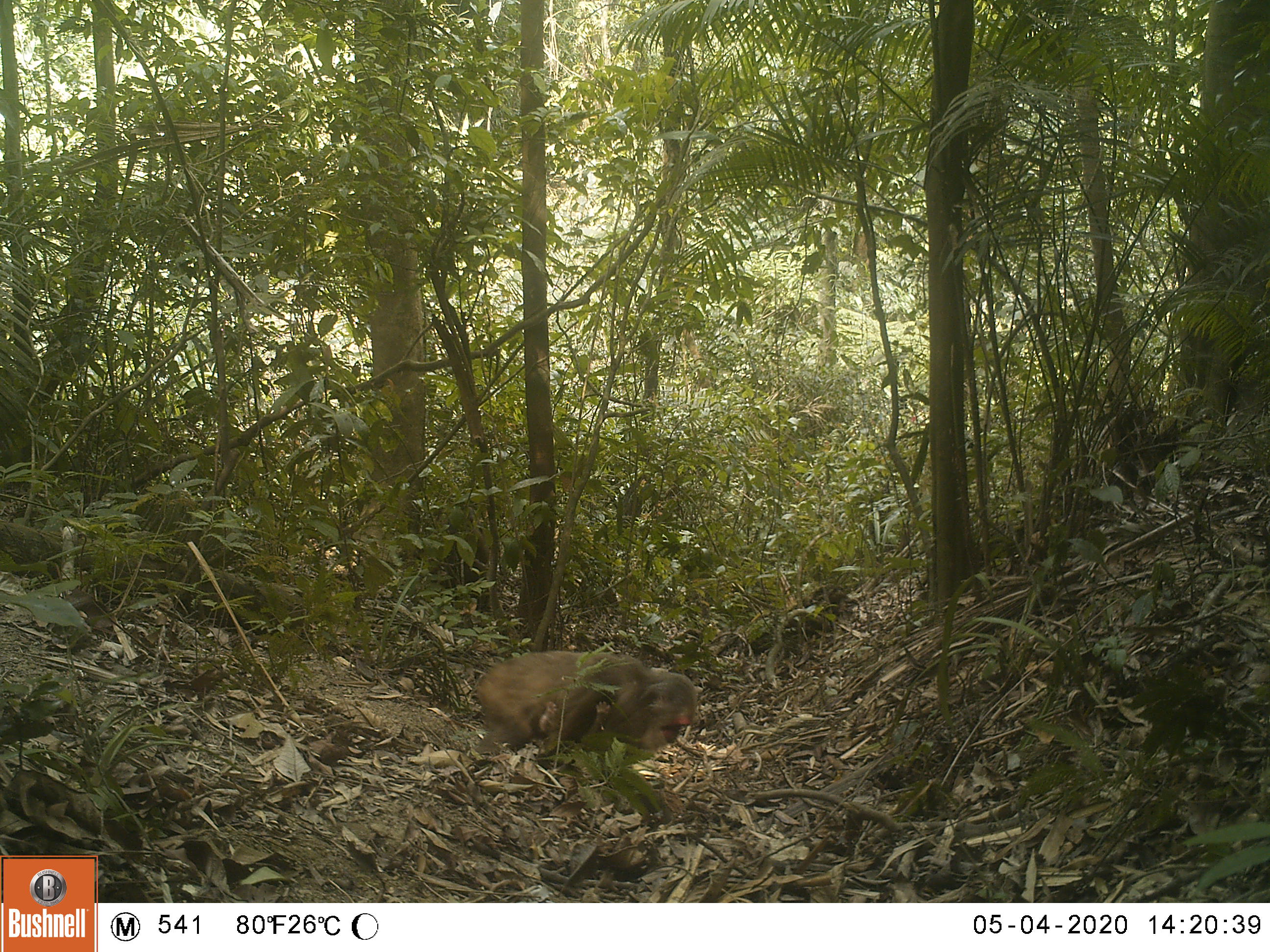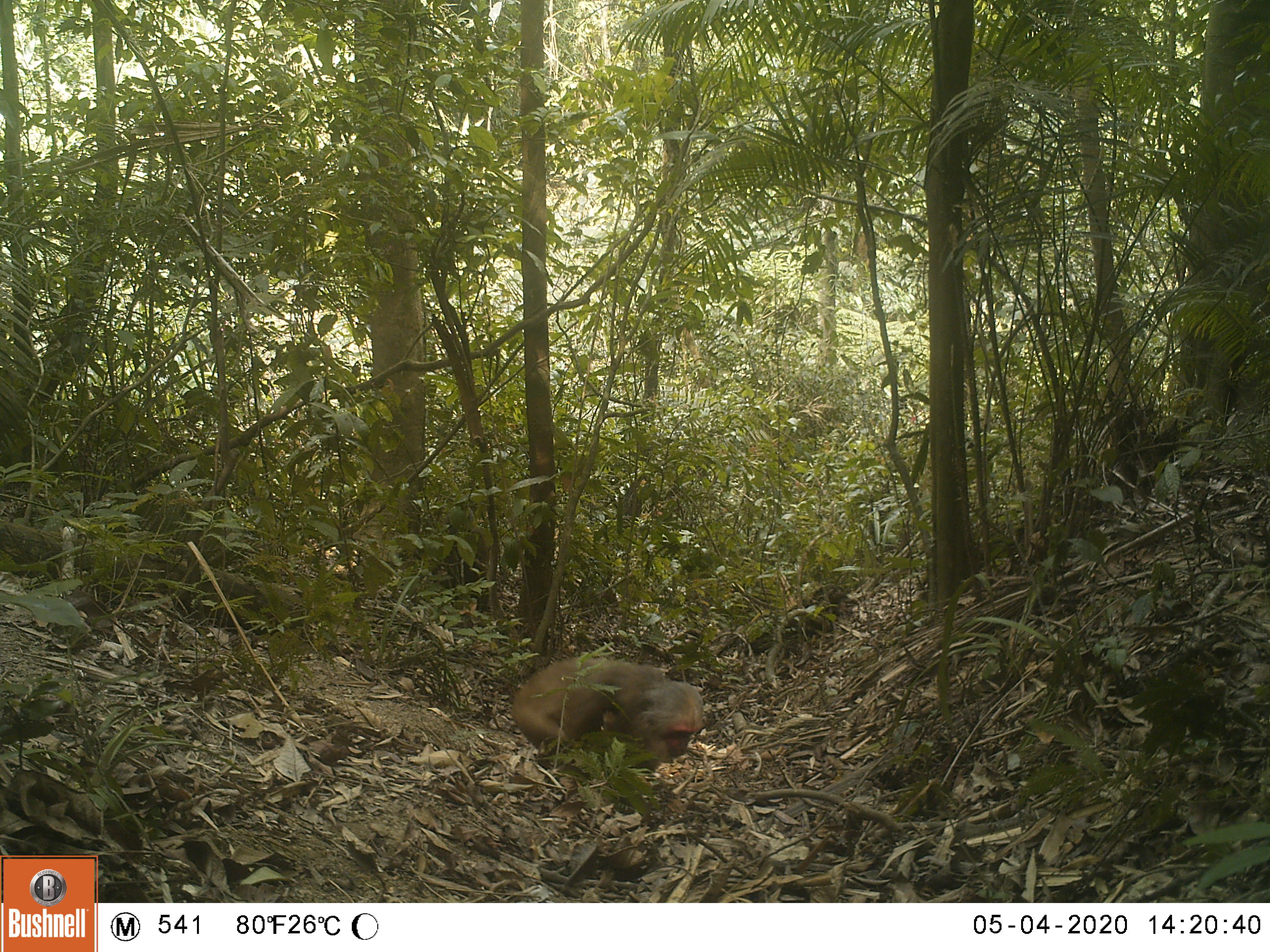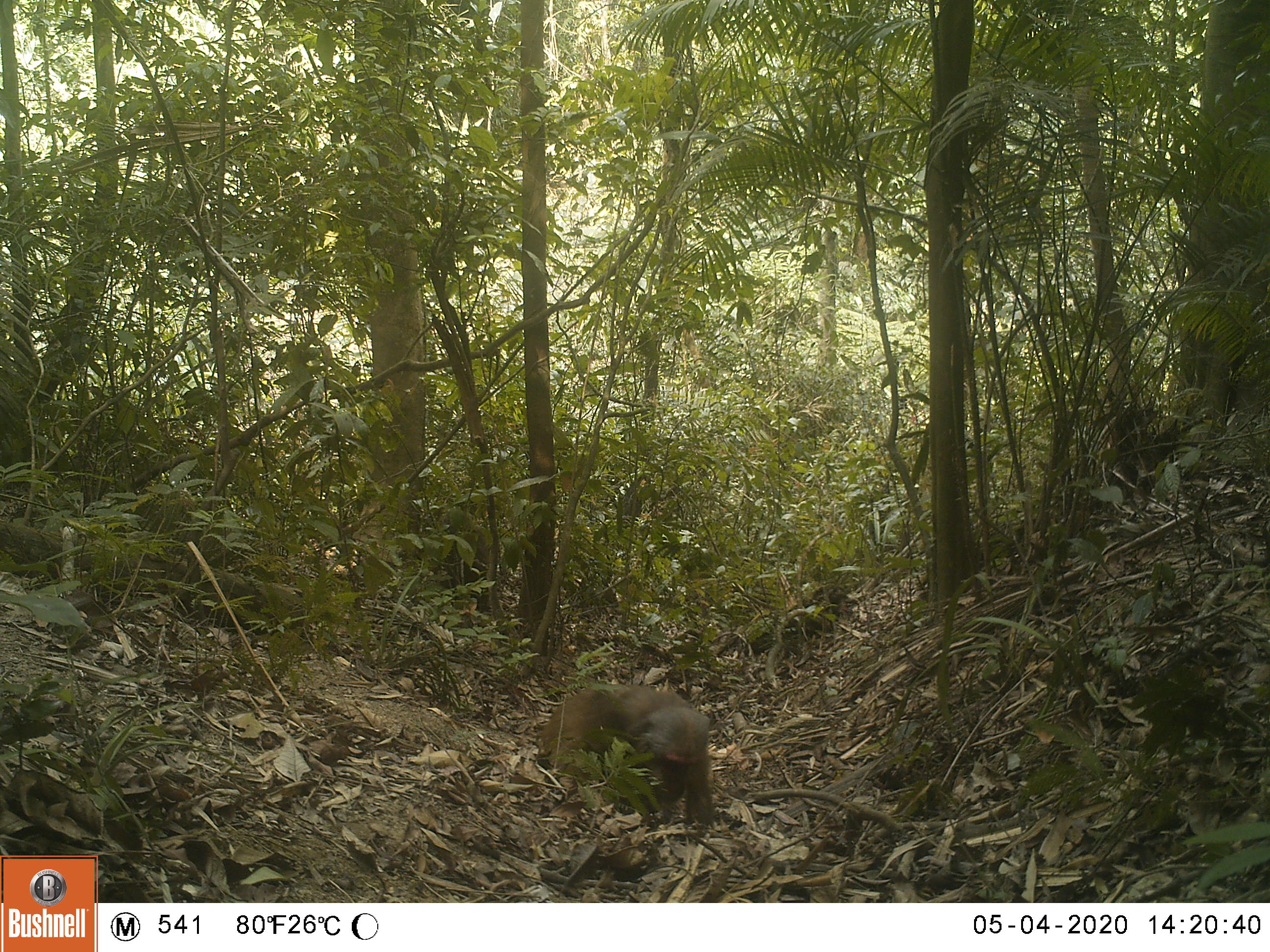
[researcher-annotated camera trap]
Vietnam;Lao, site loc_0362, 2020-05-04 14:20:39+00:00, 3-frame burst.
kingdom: Animalia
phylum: Chordata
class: Mammalia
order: Primates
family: Cercopithecidae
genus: Macaca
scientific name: Macaca arctoides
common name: stump-tailed macaque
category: stump tailed macaque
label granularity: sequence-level